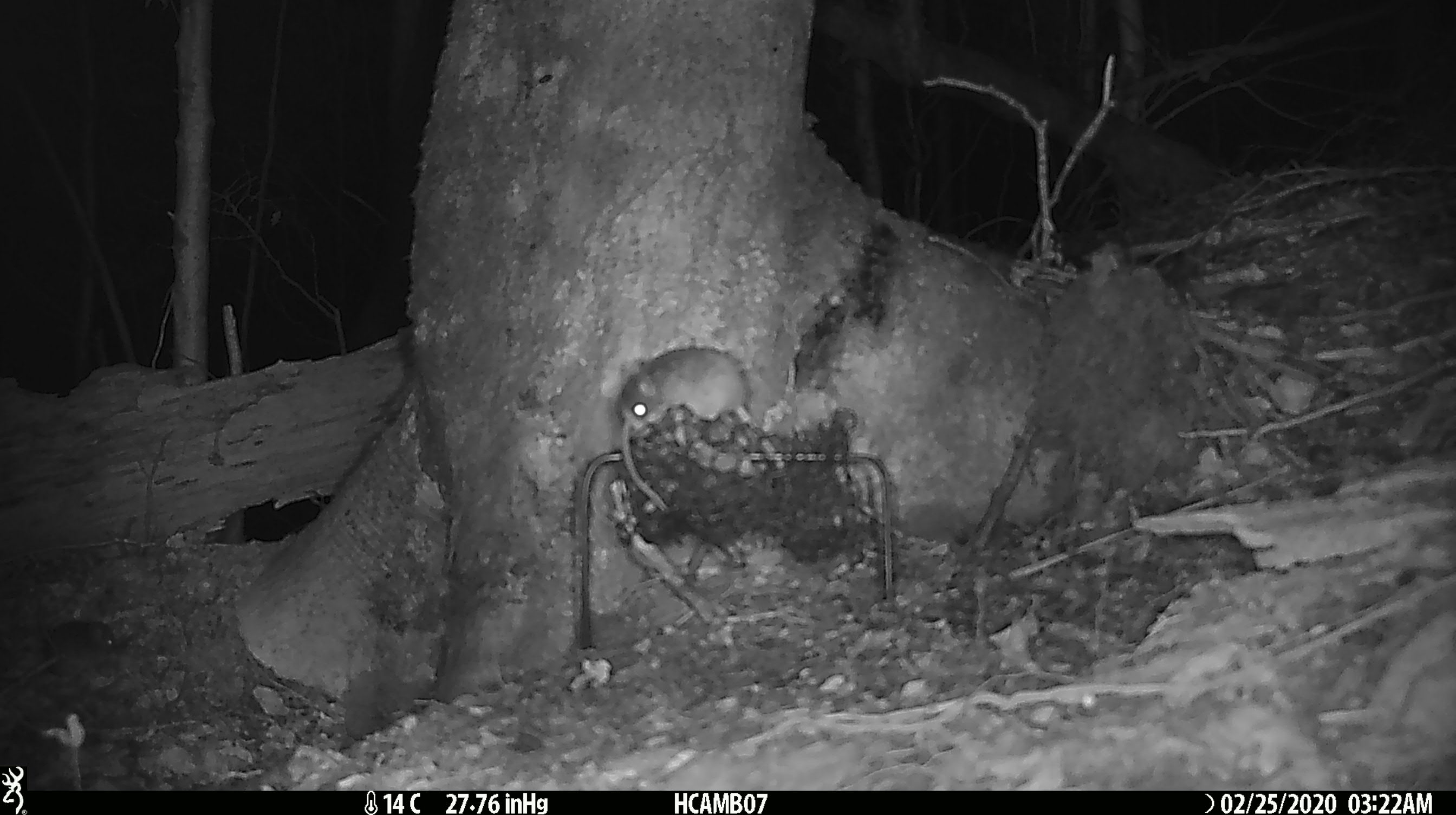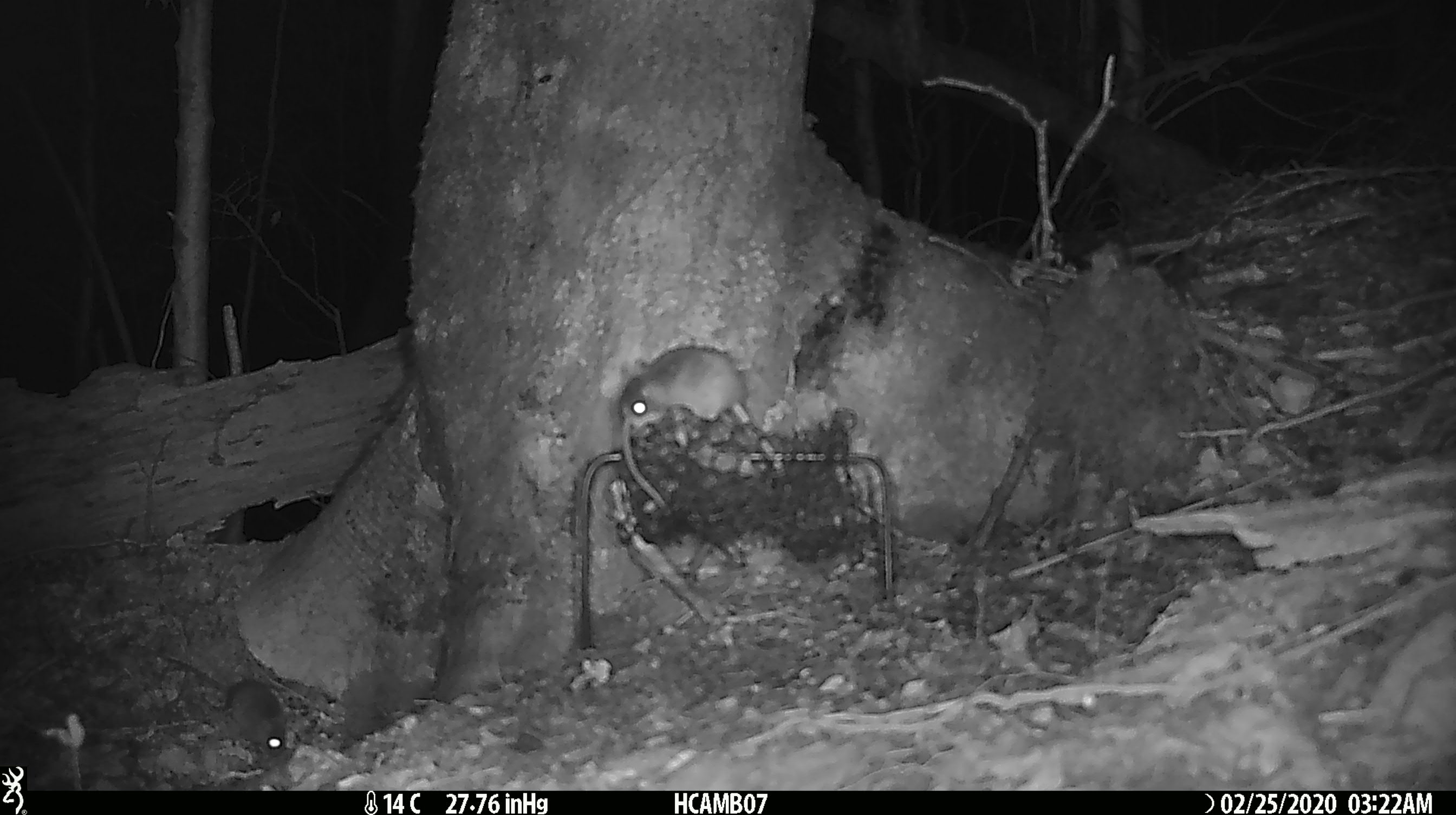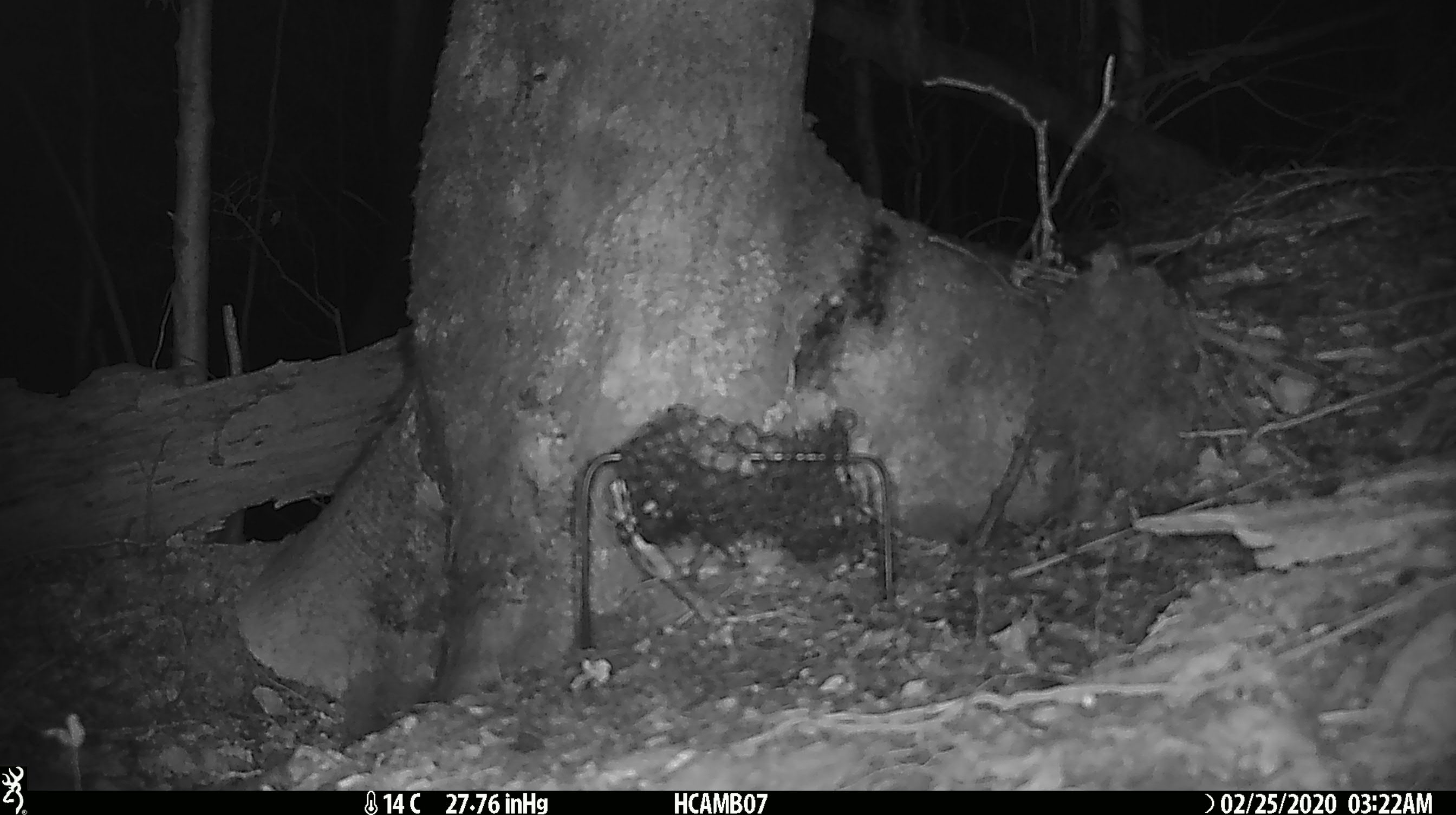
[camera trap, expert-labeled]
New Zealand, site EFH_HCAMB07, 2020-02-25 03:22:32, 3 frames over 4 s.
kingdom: Animalia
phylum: Chordata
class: Mammalia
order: Rodentia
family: Muridae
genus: Mus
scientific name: Mus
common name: mouse